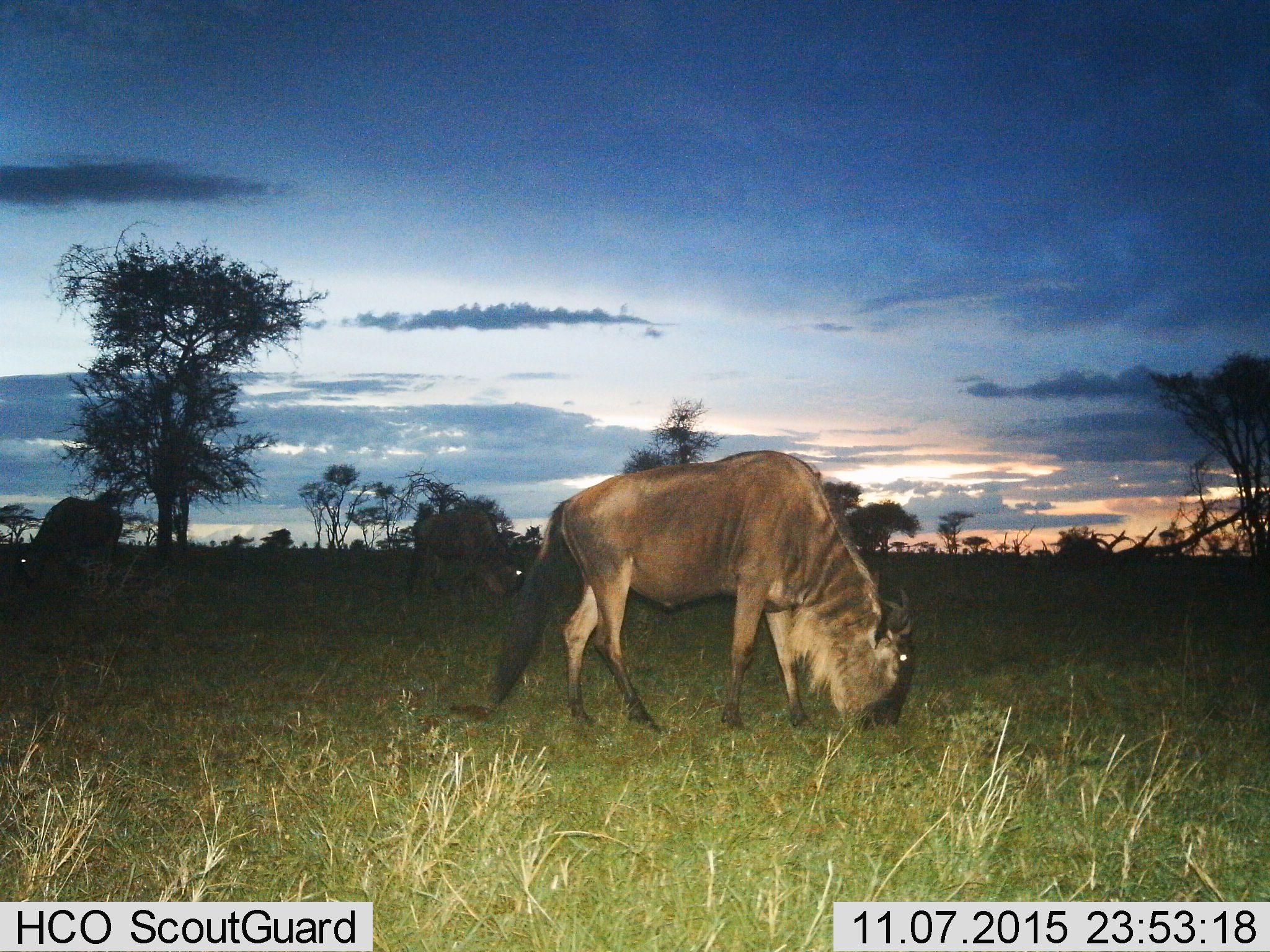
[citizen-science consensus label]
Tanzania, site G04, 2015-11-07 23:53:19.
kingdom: Animalia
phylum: Chordata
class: Mammalia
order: Artiodactyla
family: Bovidae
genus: Connochaetes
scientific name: Connochaetes taurinus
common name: blue wildebeest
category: wildebeest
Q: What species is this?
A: Wildebeest (blue wildebeest) (Connochaetes taurinus).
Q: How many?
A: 3.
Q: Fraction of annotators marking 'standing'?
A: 38%.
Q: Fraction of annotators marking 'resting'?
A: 0%.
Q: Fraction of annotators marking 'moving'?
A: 8%.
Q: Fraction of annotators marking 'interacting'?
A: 0%.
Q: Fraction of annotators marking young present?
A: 0%.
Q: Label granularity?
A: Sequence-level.